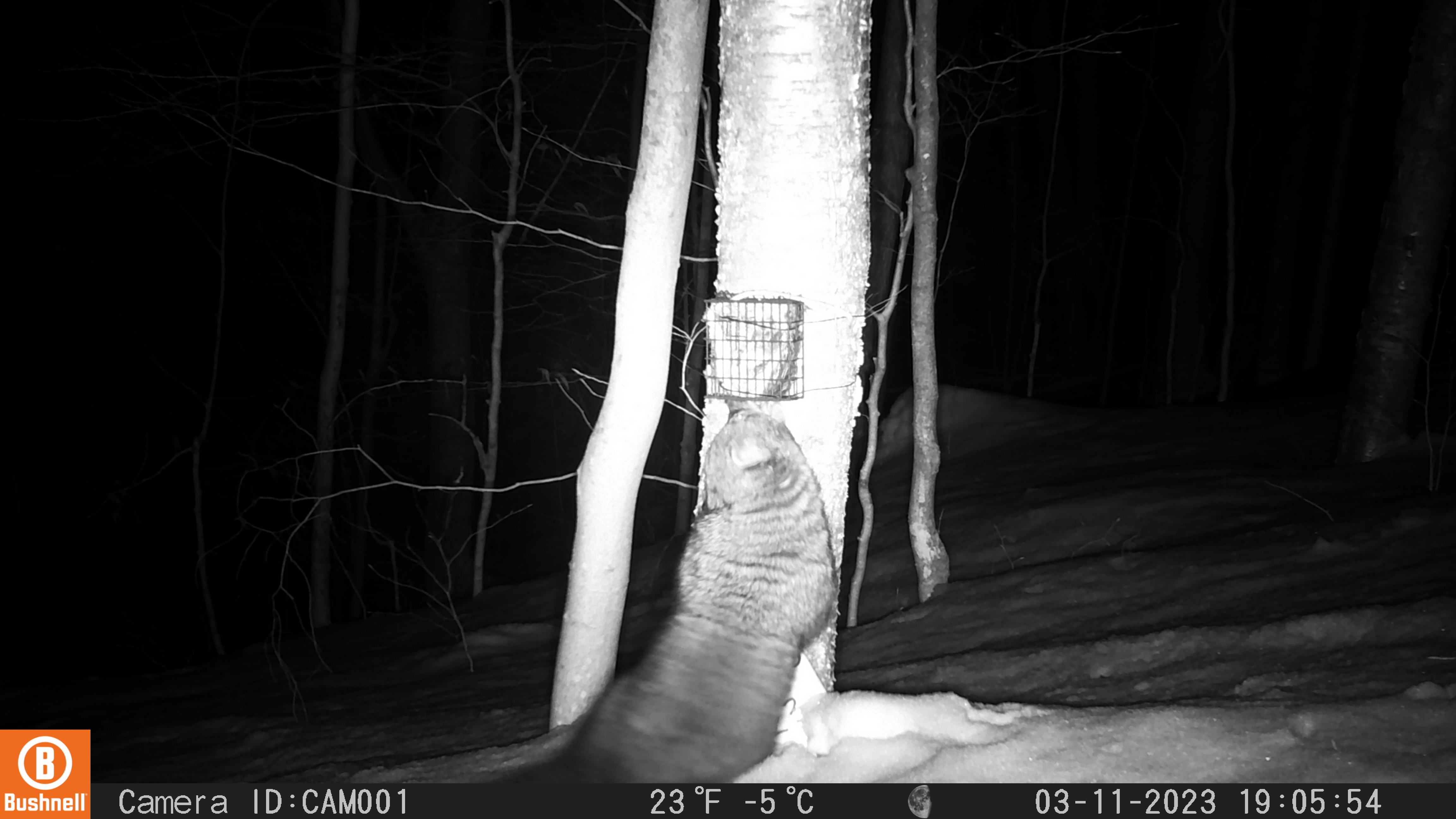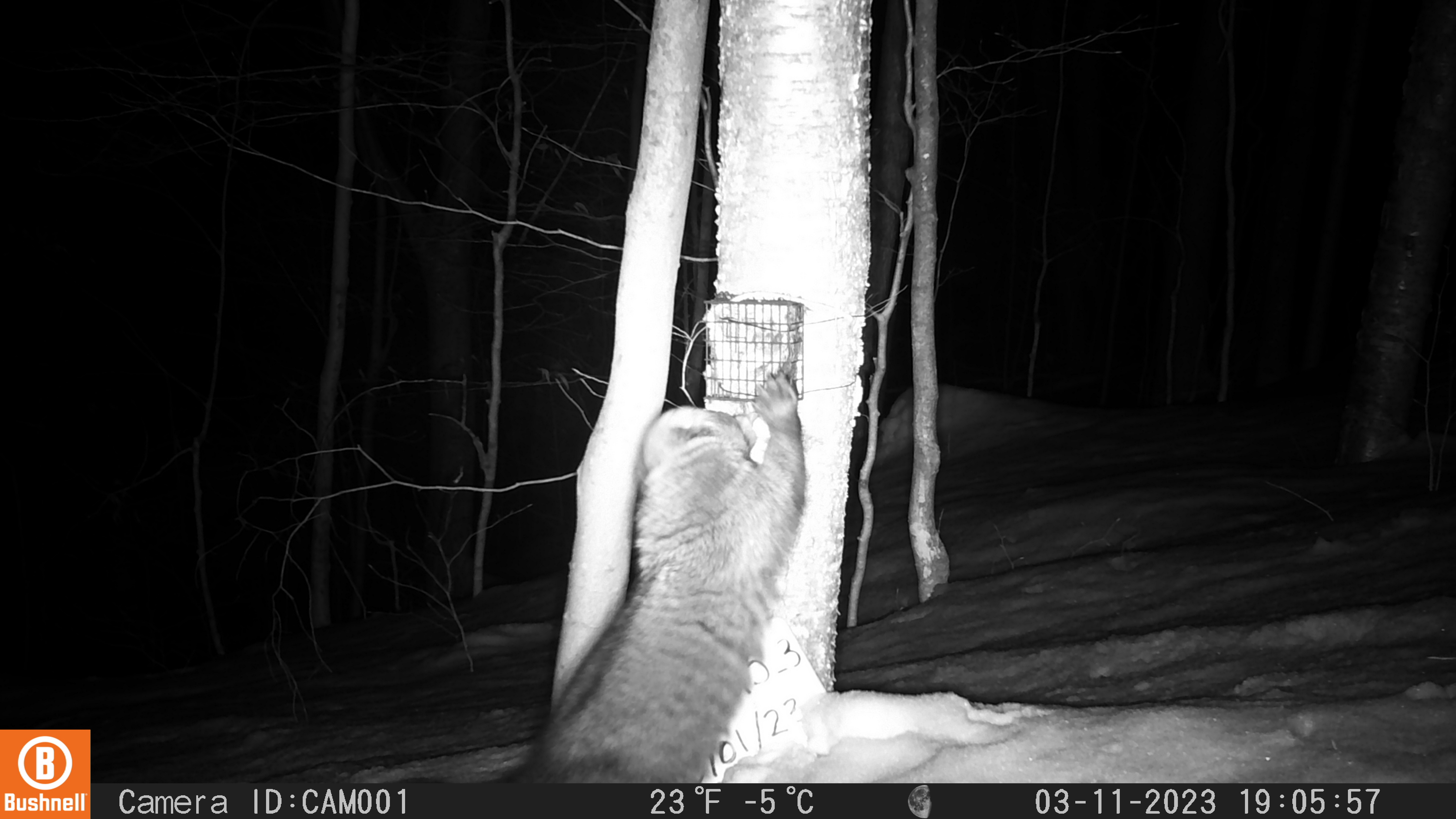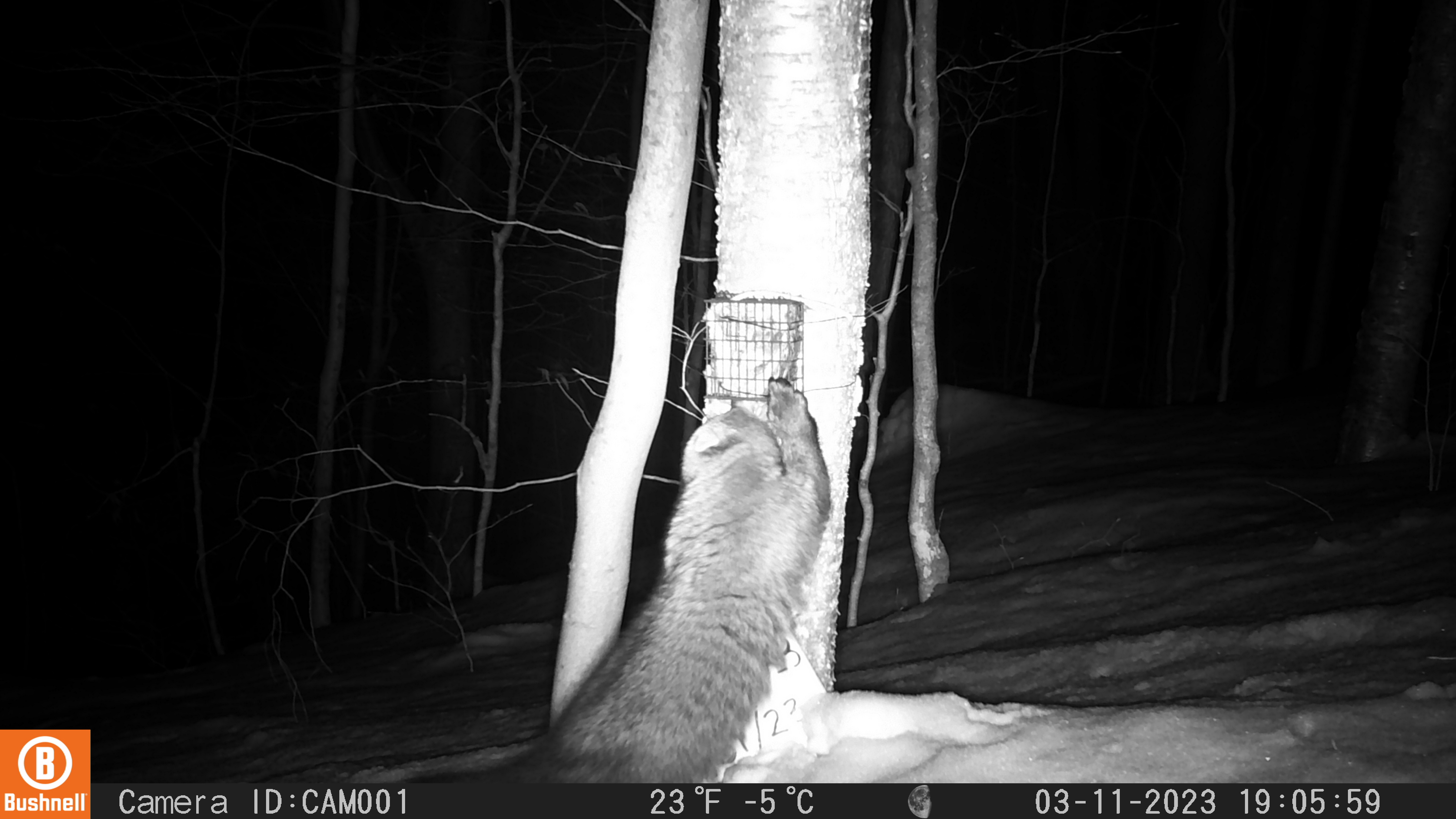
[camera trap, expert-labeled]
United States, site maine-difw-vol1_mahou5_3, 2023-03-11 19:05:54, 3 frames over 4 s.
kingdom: Animalia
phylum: Chordata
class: Mammalia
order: Carnivora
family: Mustelidae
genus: Pekania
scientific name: Pekania pennanti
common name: fisher